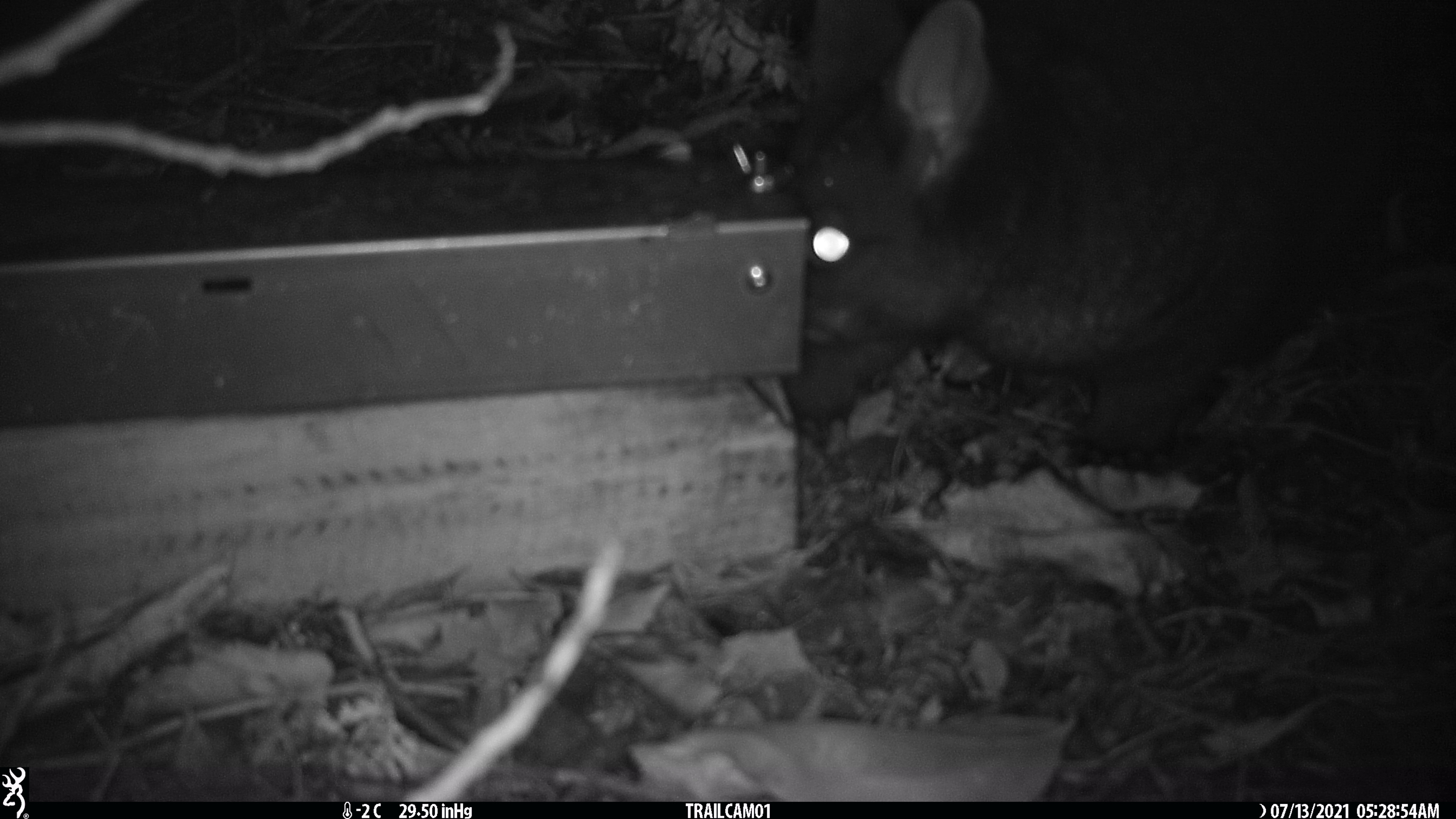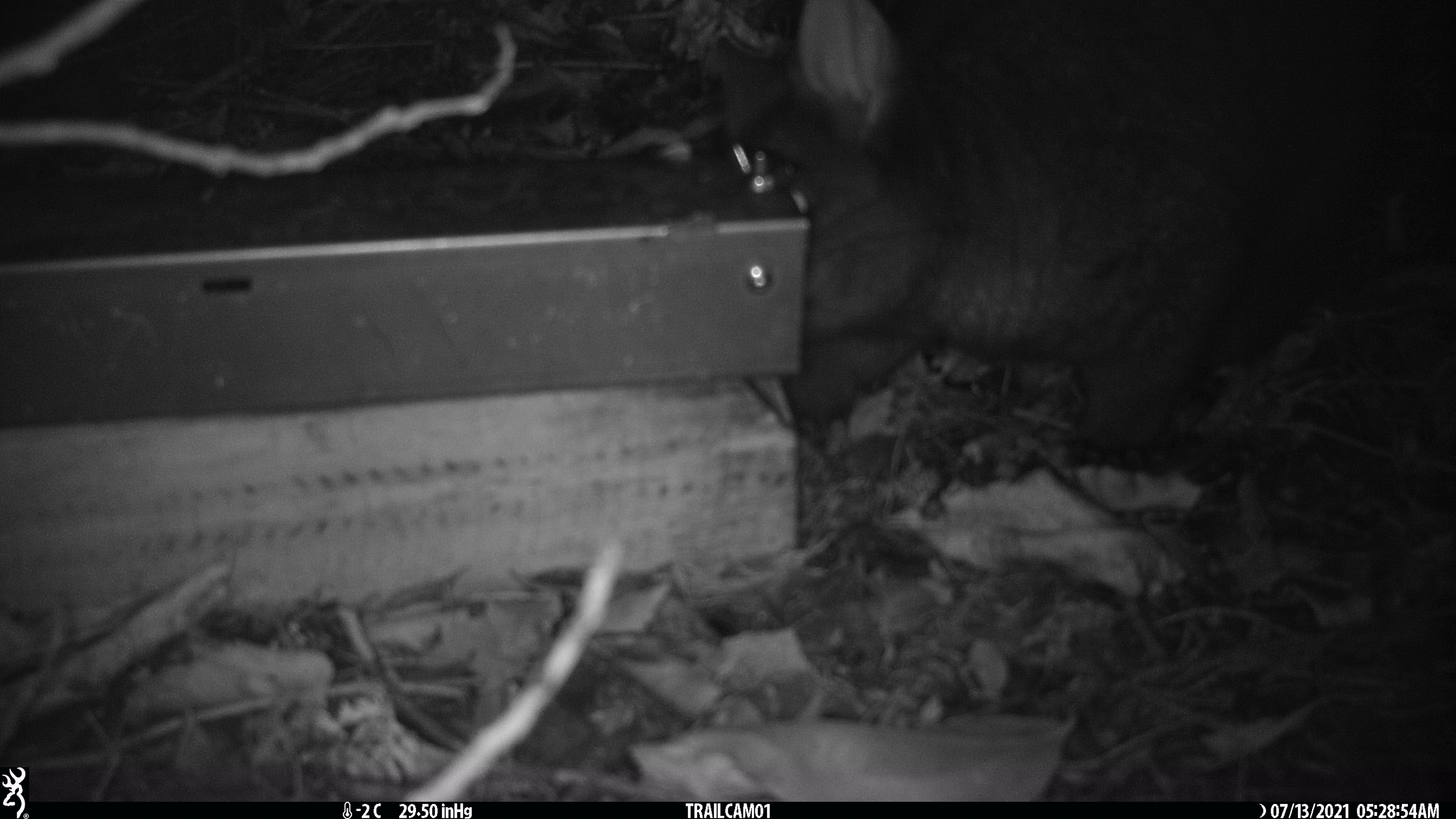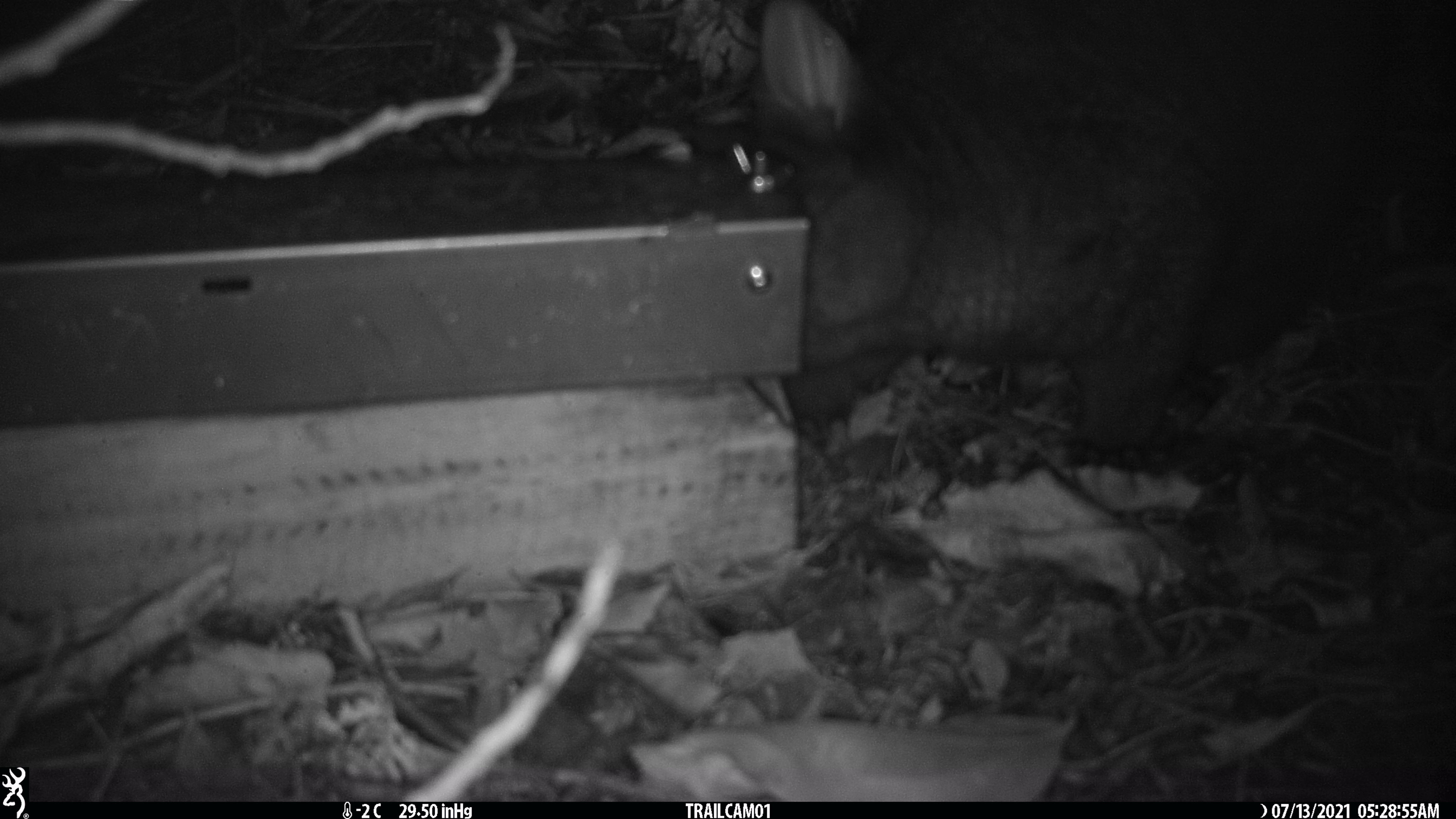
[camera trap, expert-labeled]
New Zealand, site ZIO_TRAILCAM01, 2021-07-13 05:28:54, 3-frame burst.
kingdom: Animalia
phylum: Chordata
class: Mammalia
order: Diprotodontia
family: Phalangeridae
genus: Trichosurus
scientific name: Trichosurus vulpecula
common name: common brushtail possum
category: possum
Possum (common brushtail possum) (Trichosurus vulpecula).